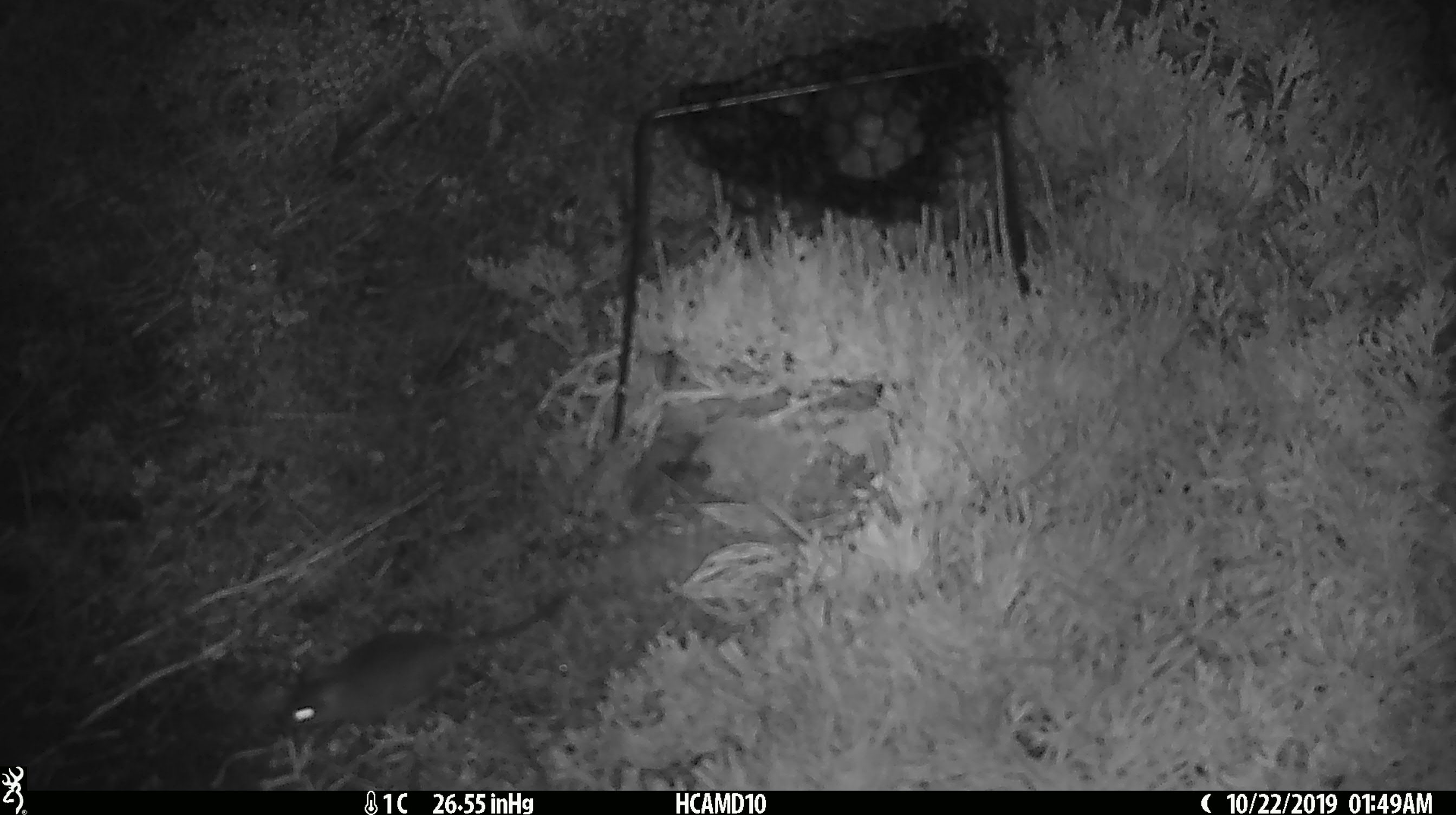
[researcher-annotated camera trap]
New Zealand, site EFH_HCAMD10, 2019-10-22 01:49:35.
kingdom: Animalia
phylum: Chordata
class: Mammalia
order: Rodentia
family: Muridae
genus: Mus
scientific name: Mus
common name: mouse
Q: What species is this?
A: Mouse (Mus).